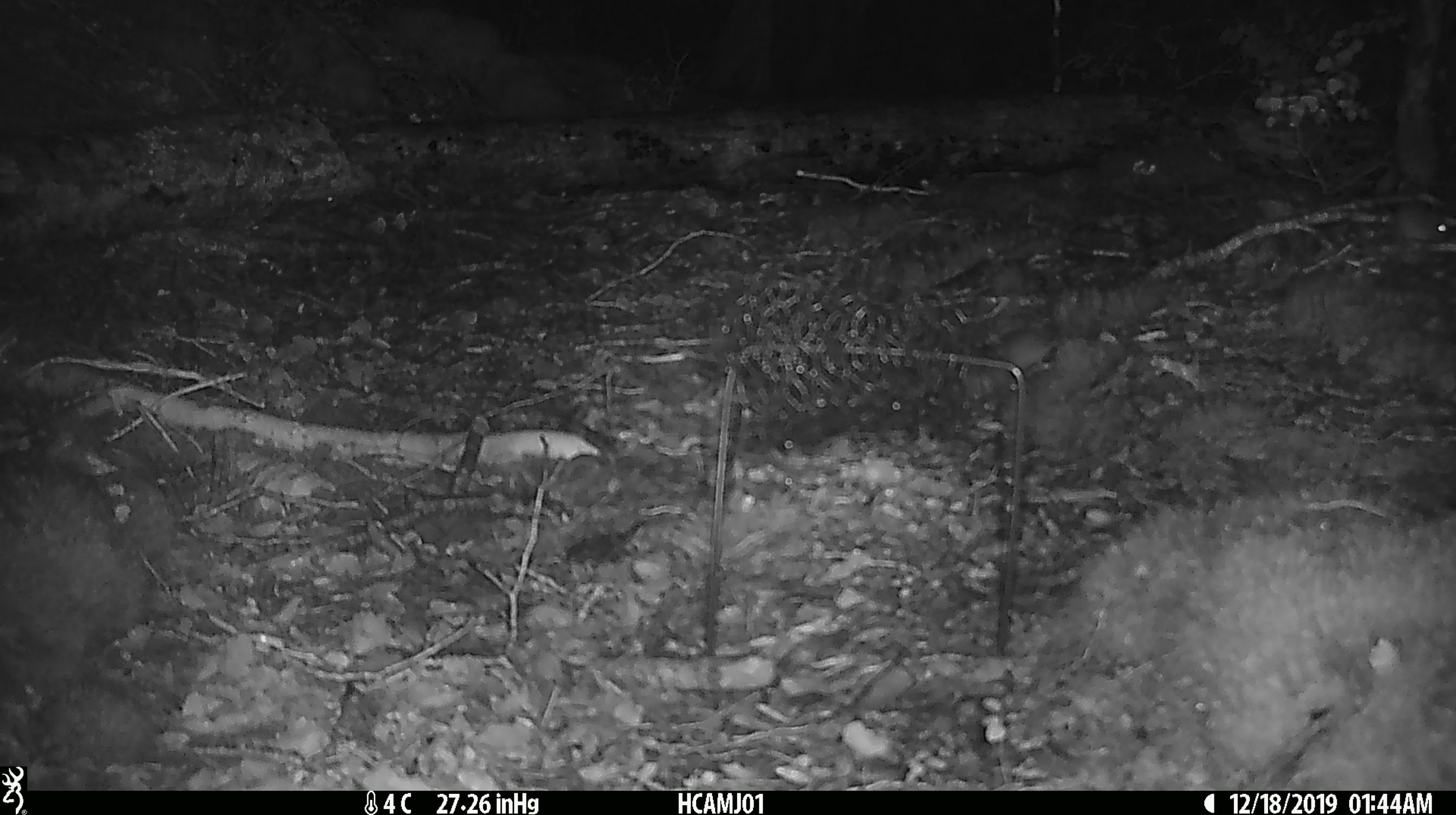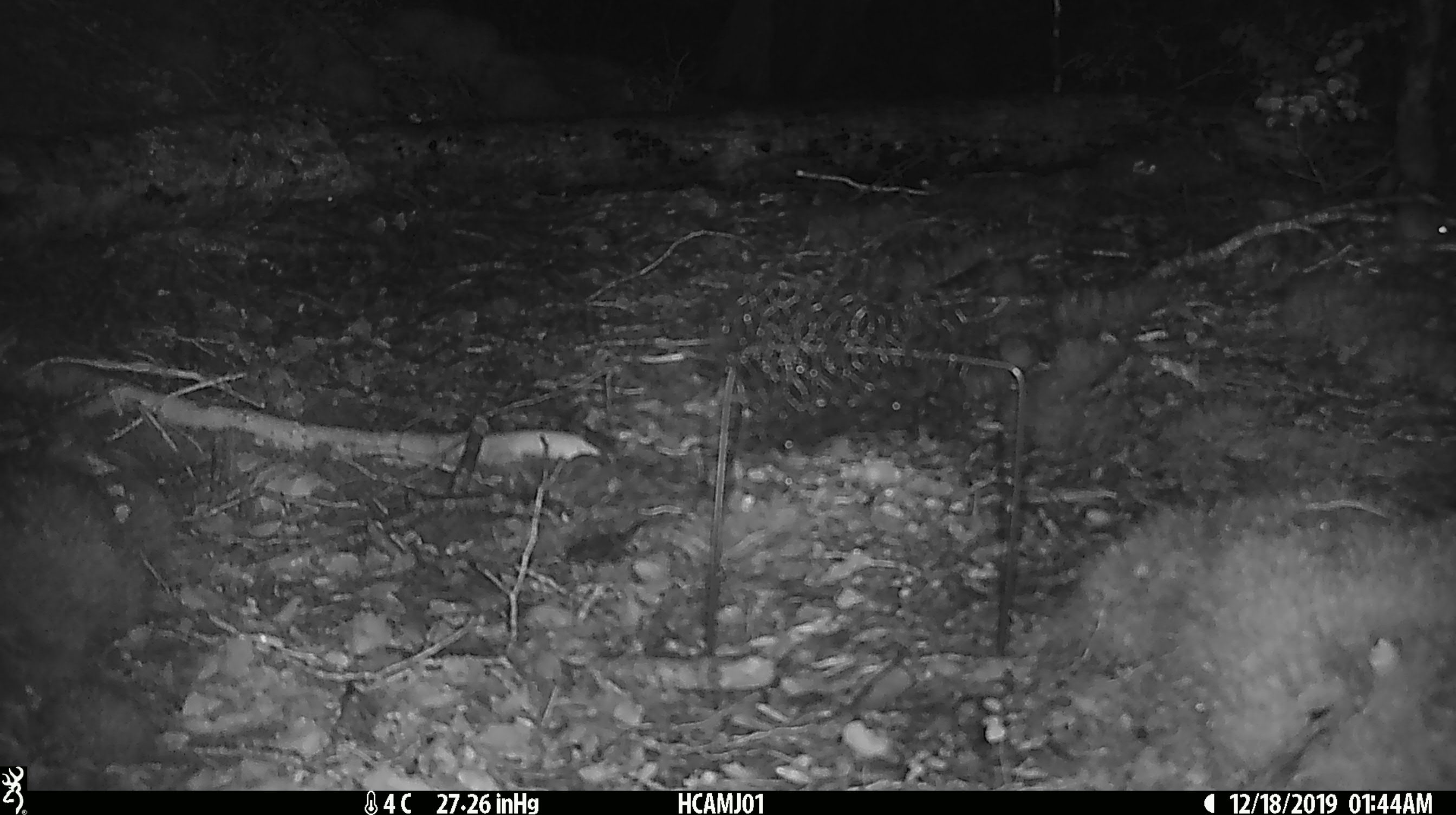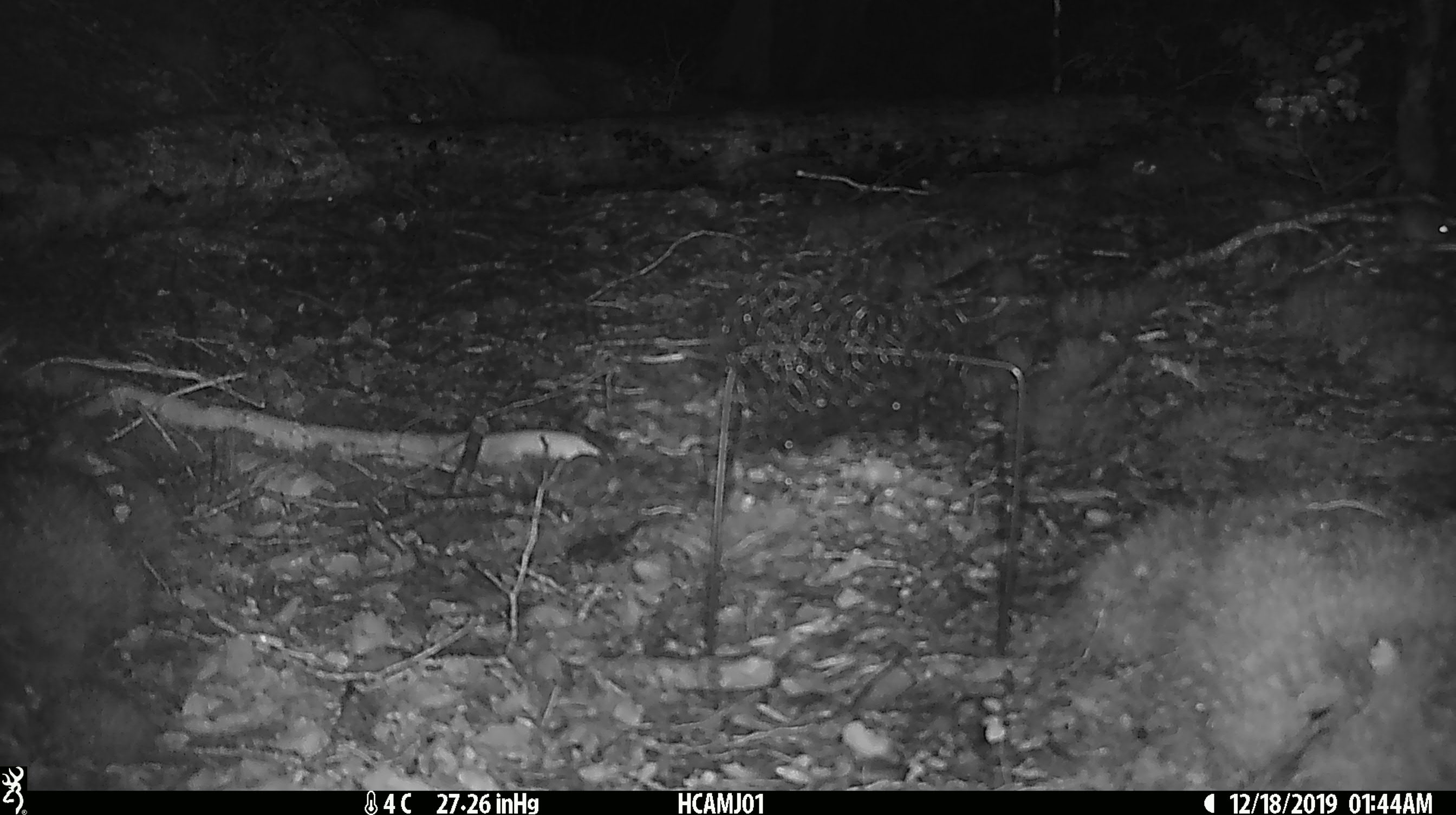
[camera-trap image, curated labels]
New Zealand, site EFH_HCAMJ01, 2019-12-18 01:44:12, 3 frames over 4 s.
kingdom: Animalia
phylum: Chordata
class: Mammalia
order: Rodentia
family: Muridae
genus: Mus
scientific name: Mus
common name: mouse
Mouse (Mus).